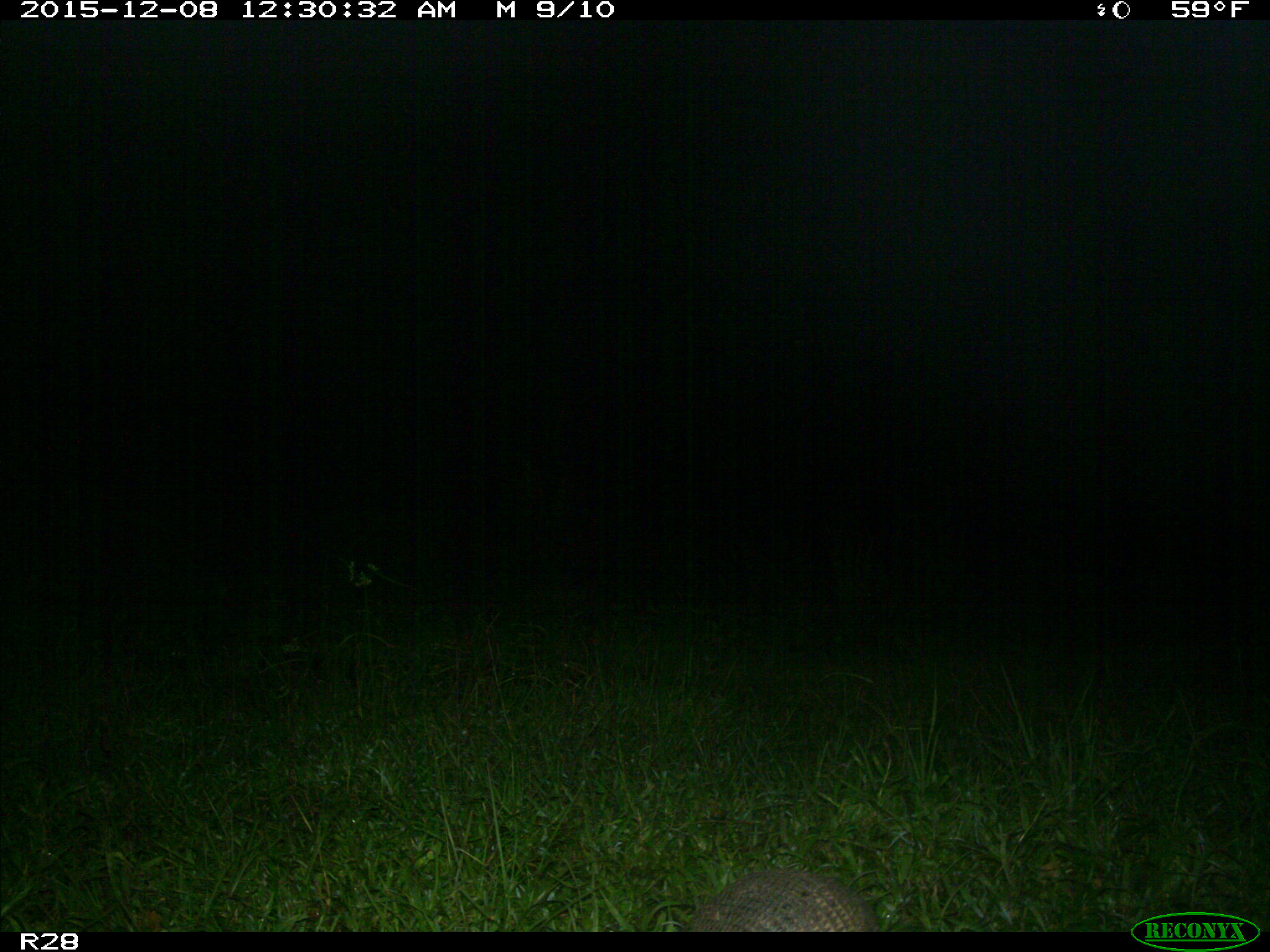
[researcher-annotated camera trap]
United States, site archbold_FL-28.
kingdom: Animalia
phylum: Chordata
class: Mammalia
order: Cingulata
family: Dasypodidae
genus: Dasypus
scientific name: Dasypus novemcinctus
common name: nine-banded armadillo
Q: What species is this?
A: Dasypus novemcinctus (nine-banded armadillo).